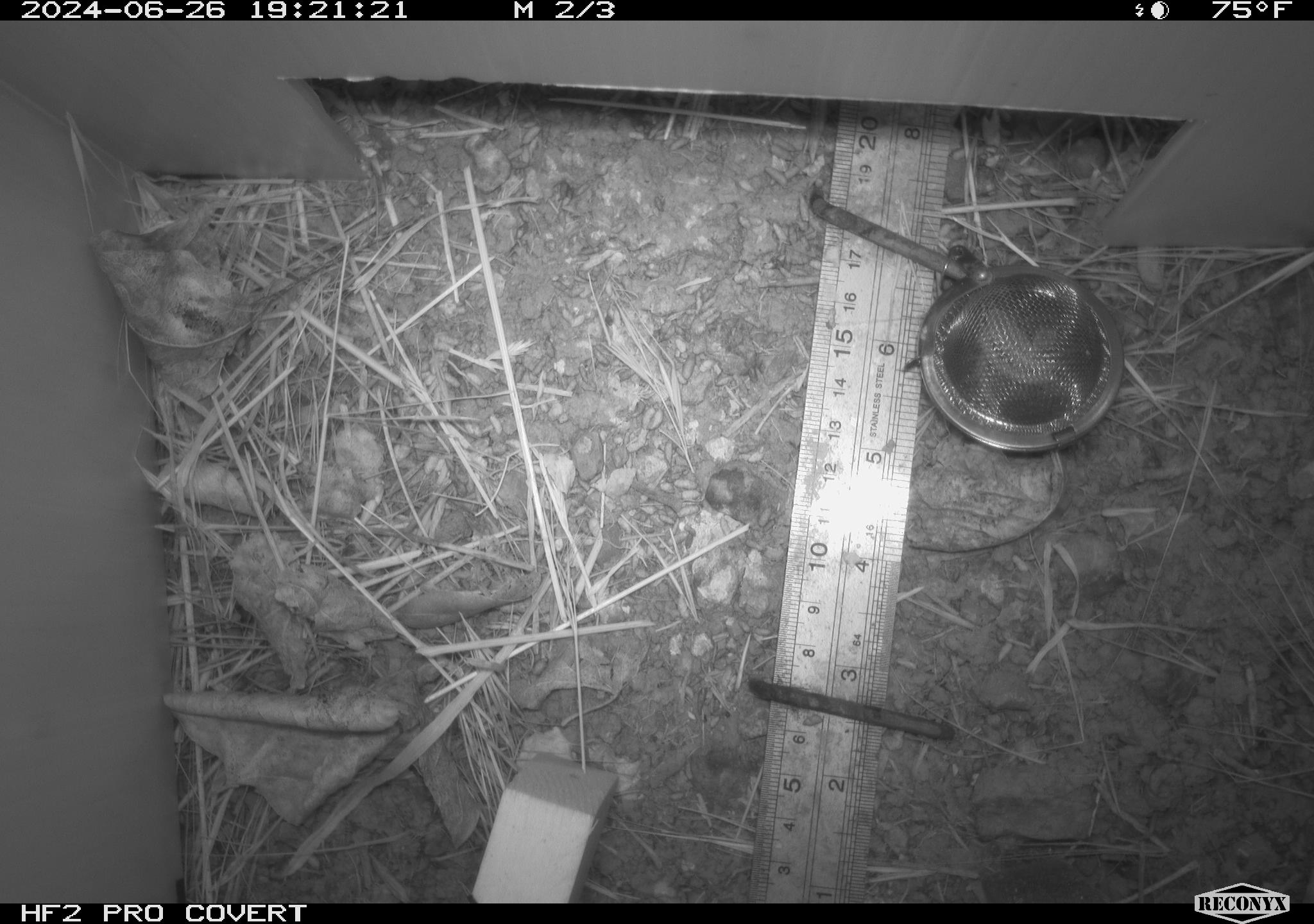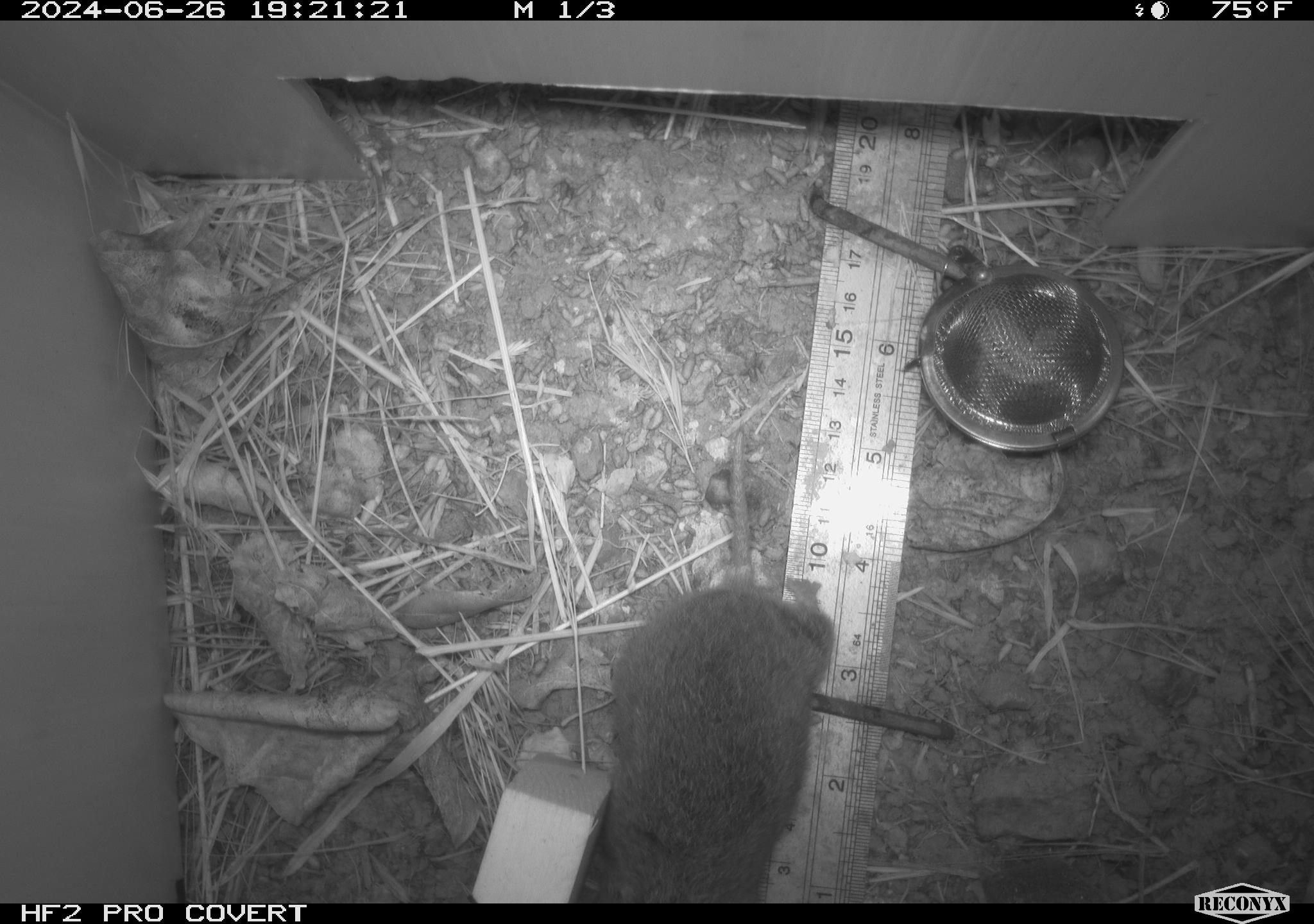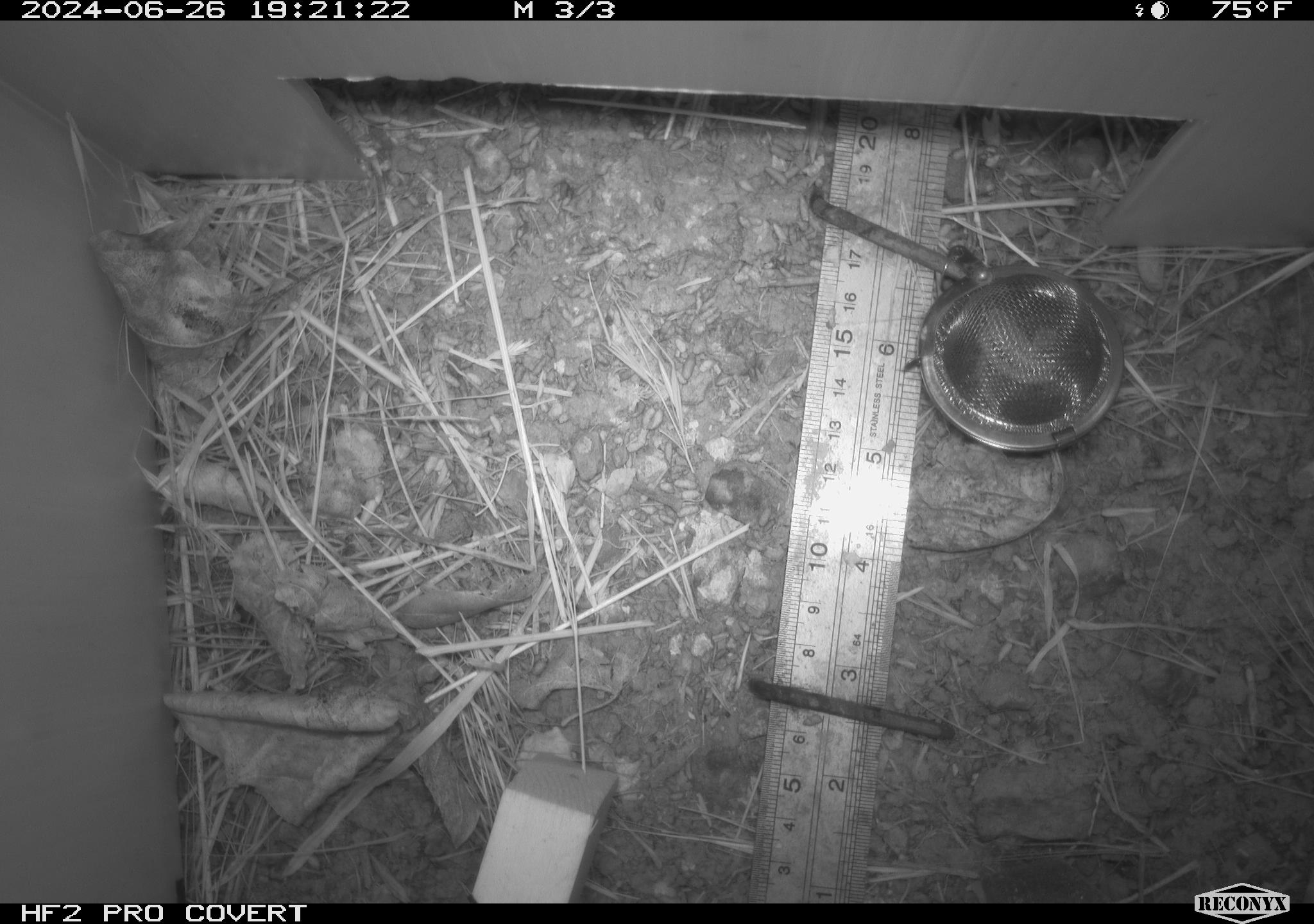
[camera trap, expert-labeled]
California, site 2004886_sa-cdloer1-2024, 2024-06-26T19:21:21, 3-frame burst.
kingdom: Animalia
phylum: Chordata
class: Mammalia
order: Rodentia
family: Cricetidae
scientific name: Arvicolinae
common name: voles, lemmings, and muskrats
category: arvicolinae subfamily